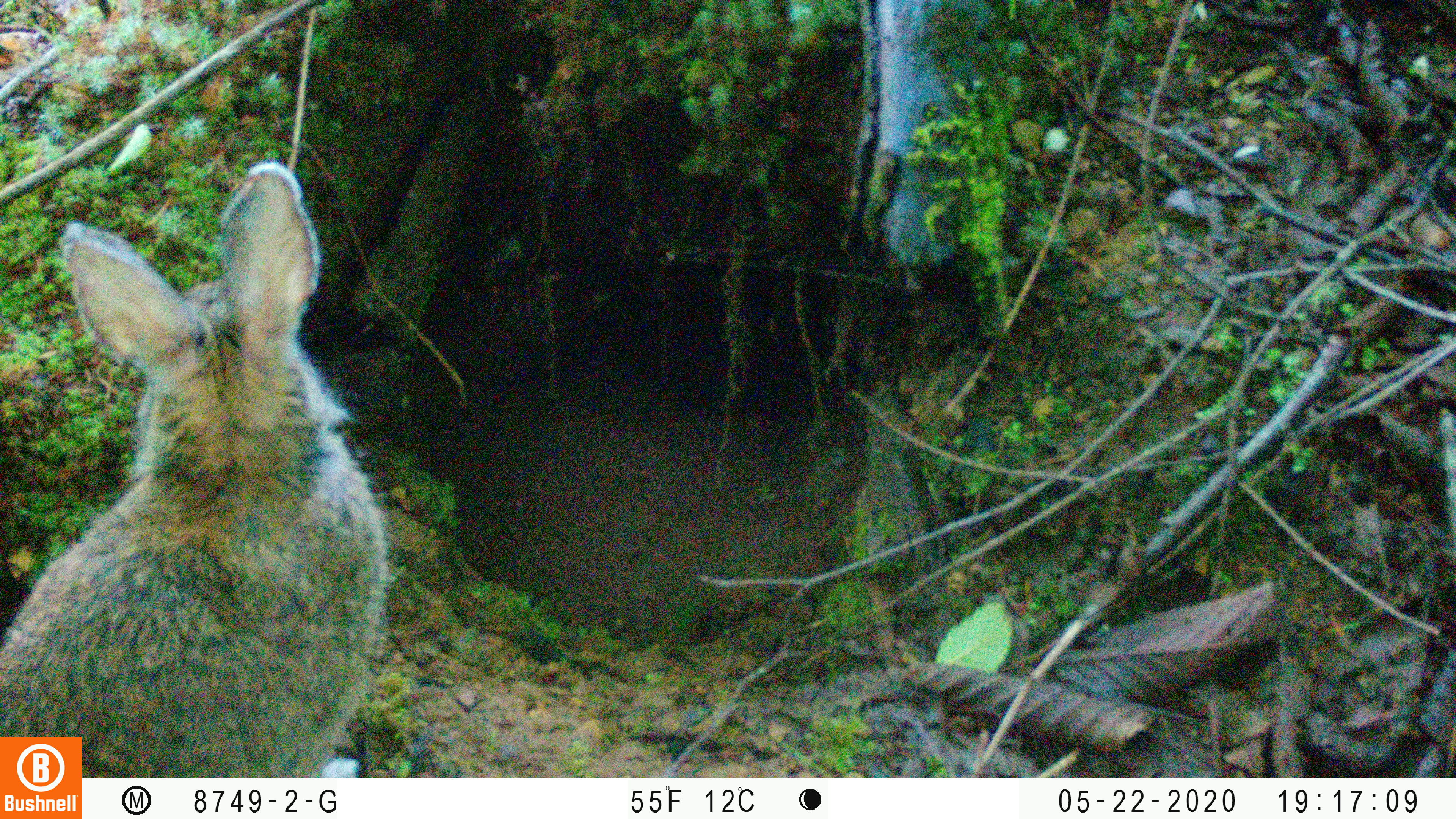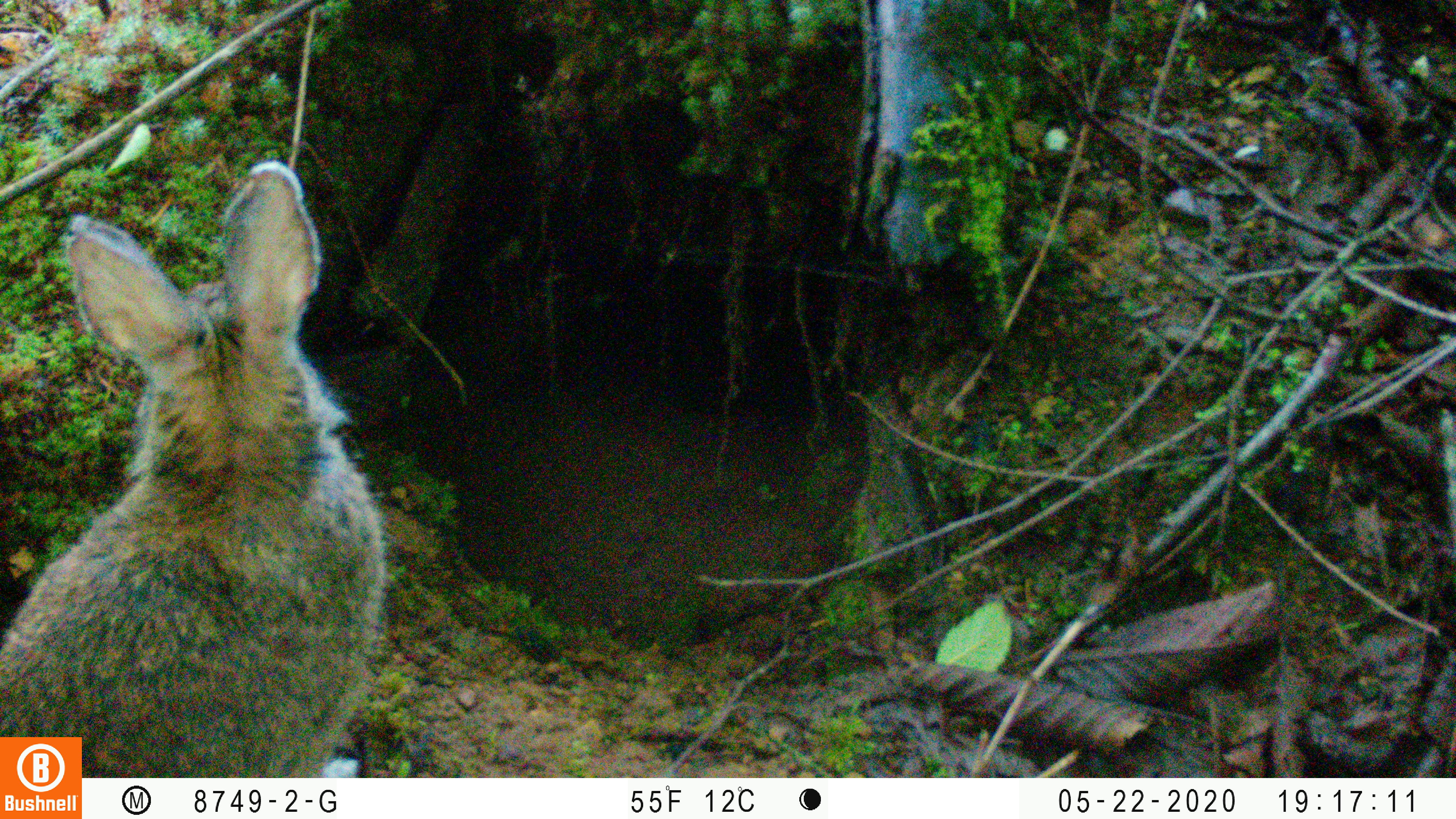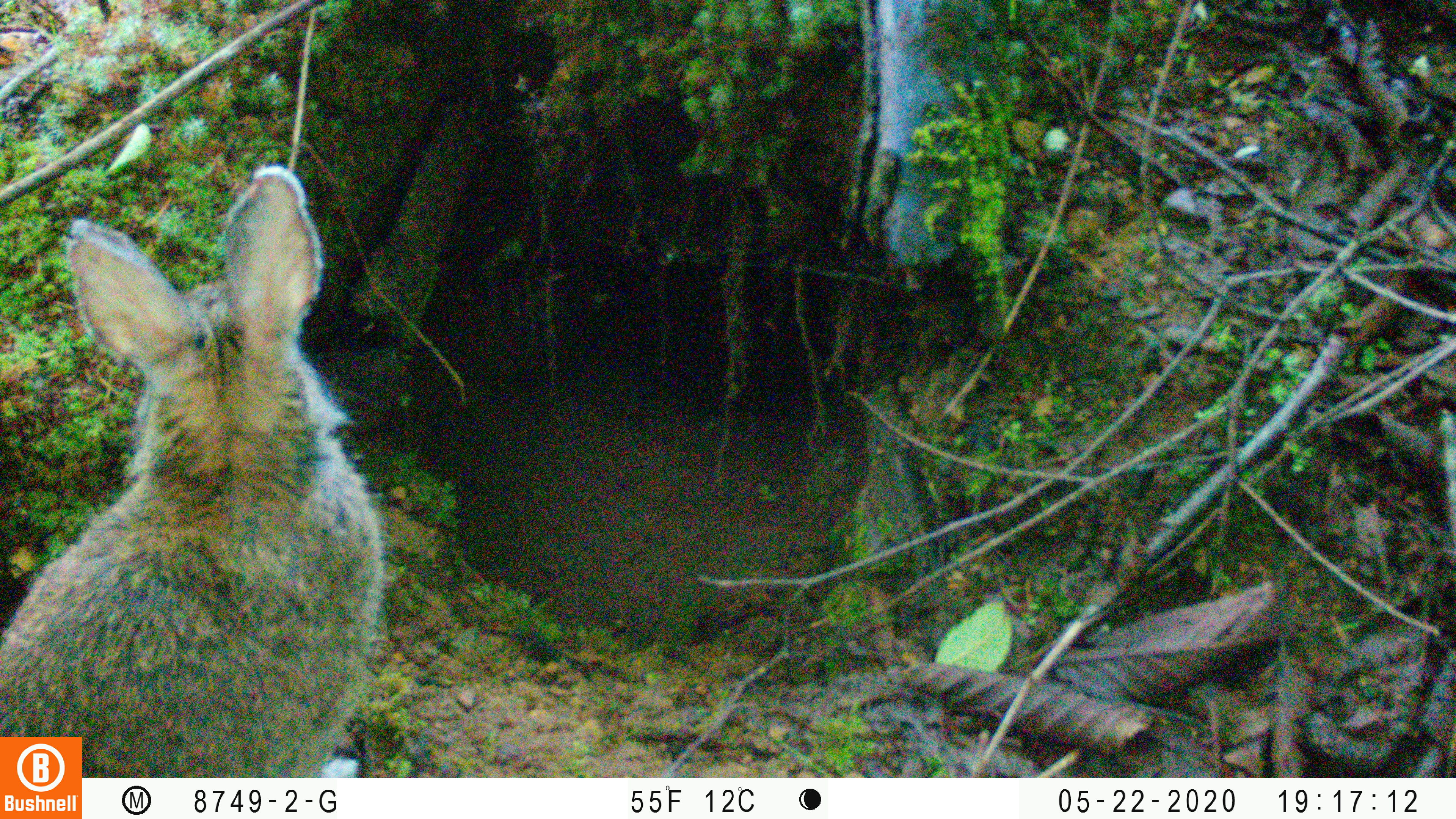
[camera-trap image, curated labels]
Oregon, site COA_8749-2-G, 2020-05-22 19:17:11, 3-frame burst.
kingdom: Animalia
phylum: Chordata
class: Mammalia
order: Lagomorpha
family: Leporidae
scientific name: Leporidae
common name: hares and rabbits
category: leporidae family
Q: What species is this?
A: Leporidae family (hares and rabbits) (Leporidae).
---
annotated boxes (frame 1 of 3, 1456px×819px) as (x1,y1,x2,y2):
leporidae family: (2,156,393,730)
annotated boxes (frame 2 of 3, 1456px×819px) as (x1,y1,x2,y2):
leporidae family: (0,156,389,732)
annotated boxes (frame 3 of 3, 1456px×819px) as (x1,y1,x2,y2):
leporidae family: (1,165,391,726)